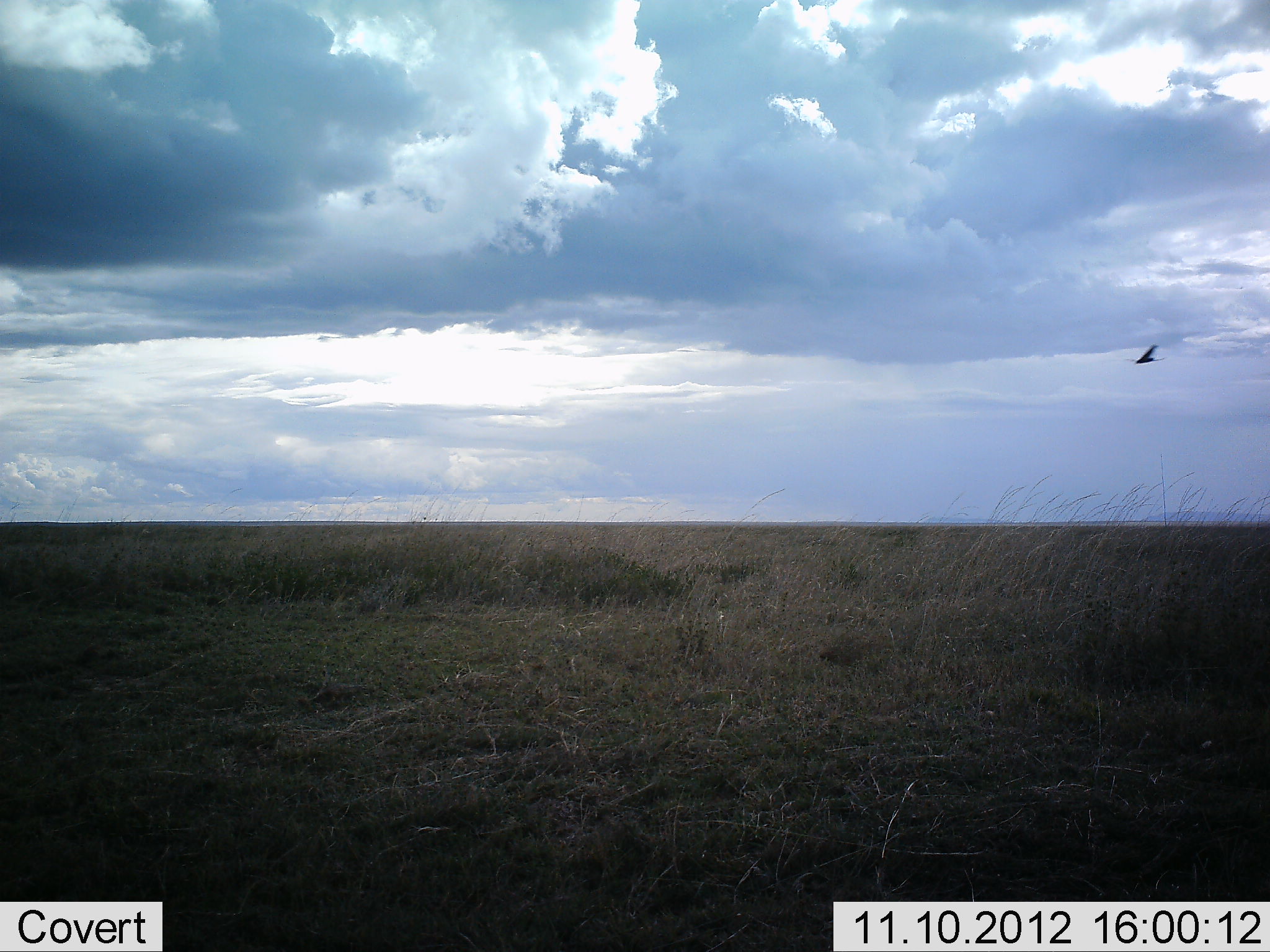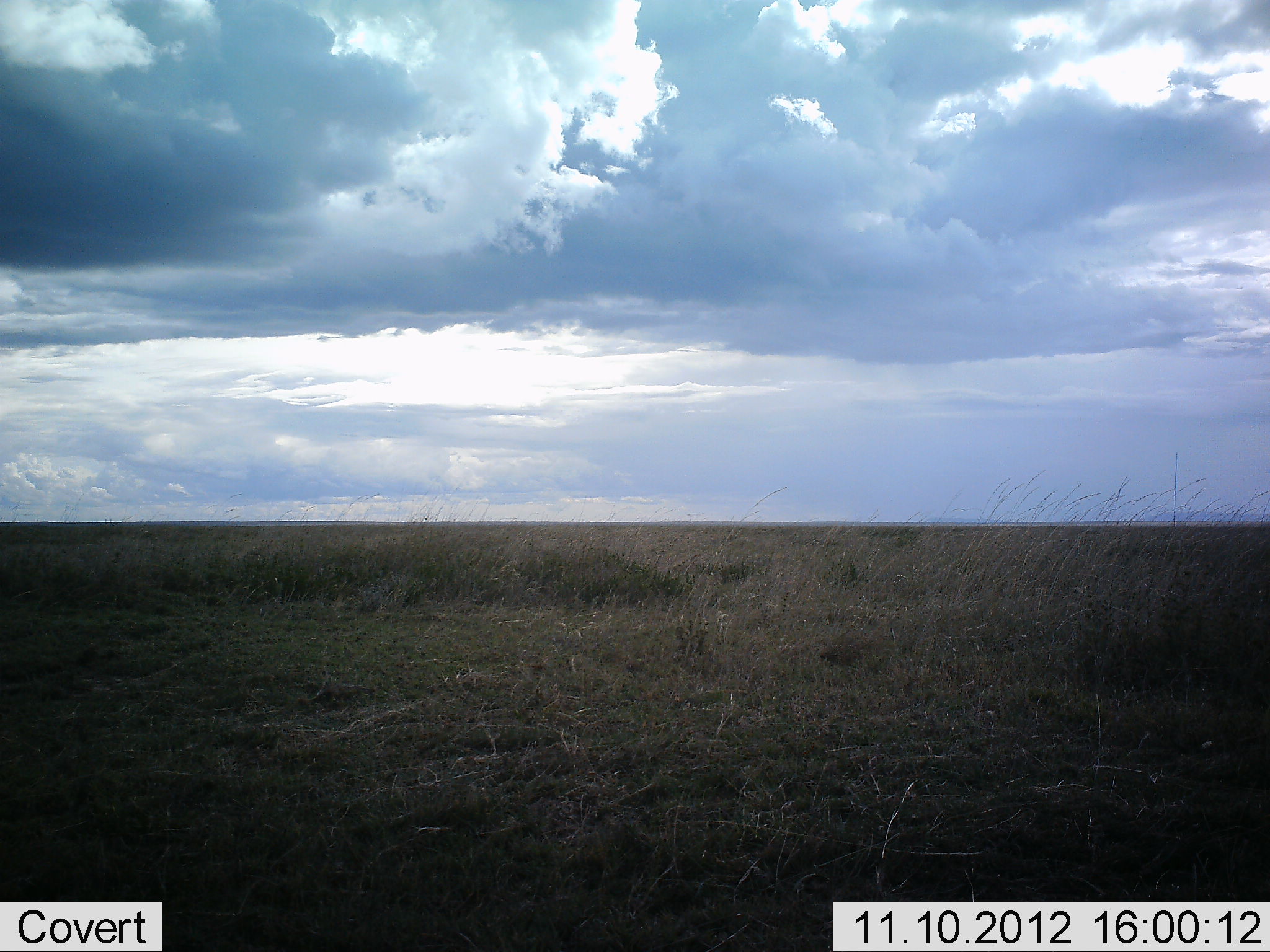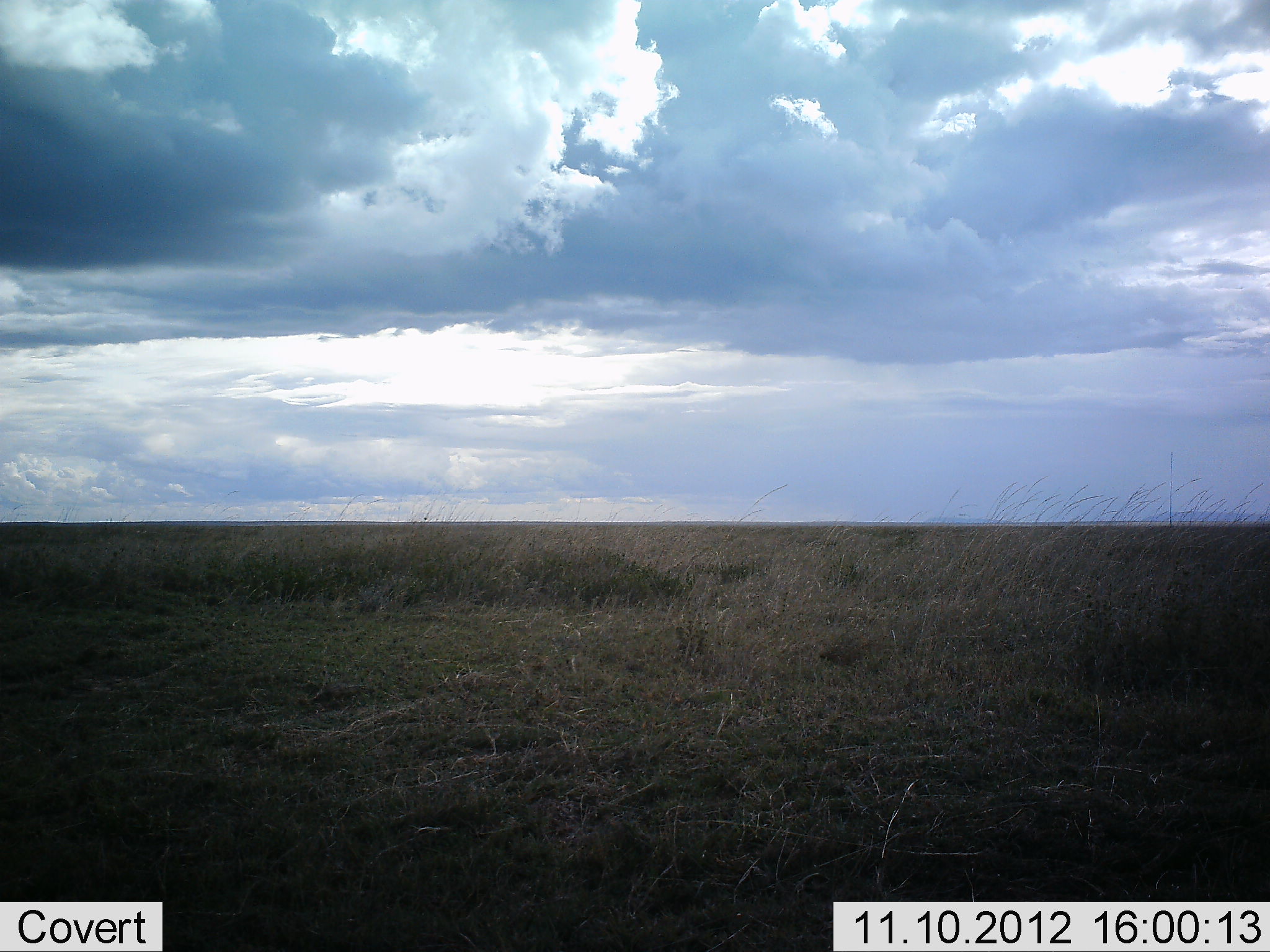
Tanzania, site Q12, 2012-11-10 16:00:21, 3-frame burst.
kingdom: Animalia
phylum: Chordata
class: Aves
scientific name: Aves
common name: bird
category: otherbird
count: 1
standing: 0%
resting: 0%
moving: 100%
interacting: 0%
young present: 0%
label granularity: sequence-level